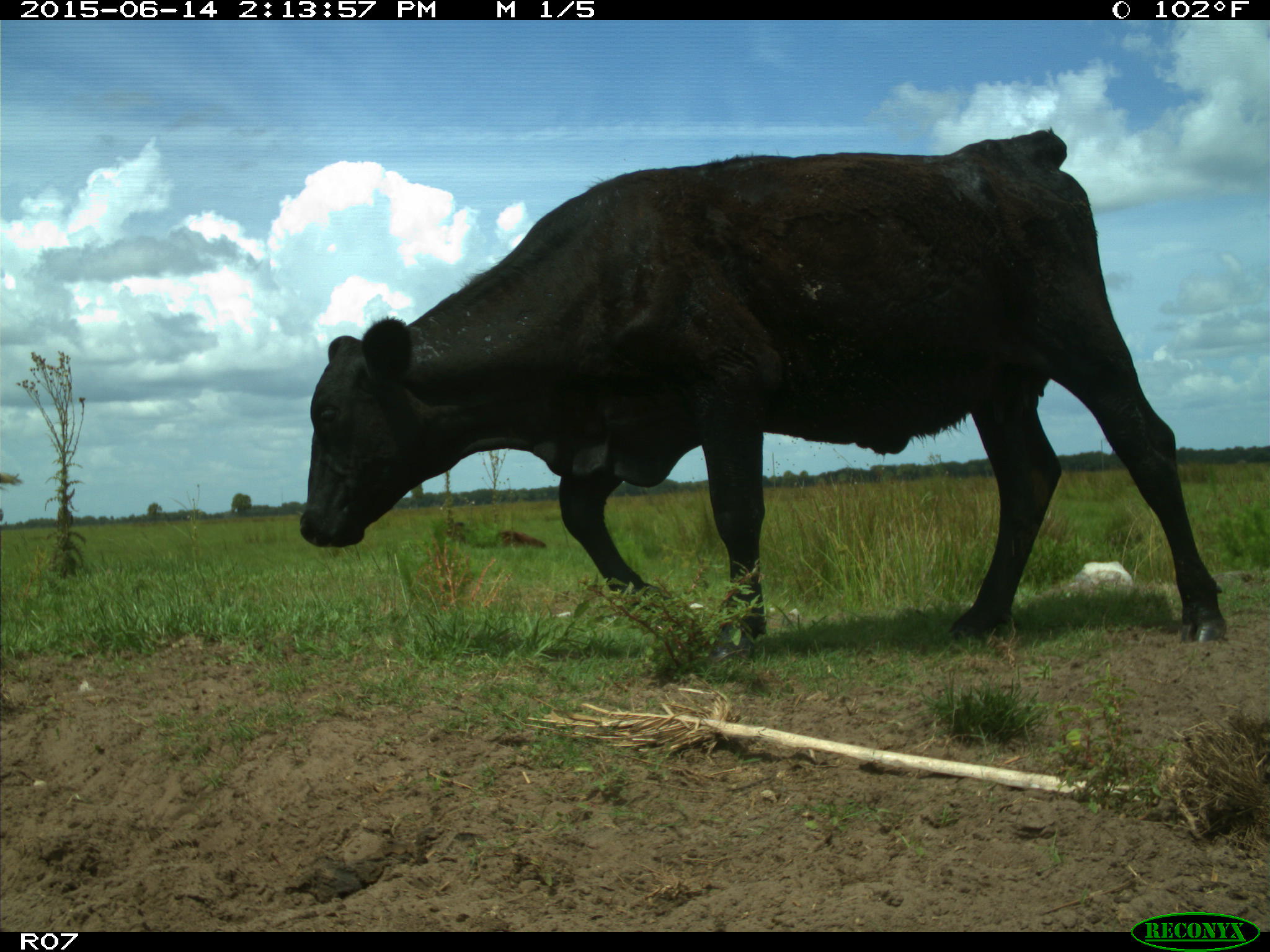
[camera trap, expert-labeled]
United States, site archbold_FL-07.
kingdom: Animalia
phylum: Chordata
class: Mammalia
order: Artiodactyla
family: Bovidae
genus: Bos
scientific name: Bos taurus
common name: domestic cow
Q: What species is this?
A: Bos taurus (domestic cow).